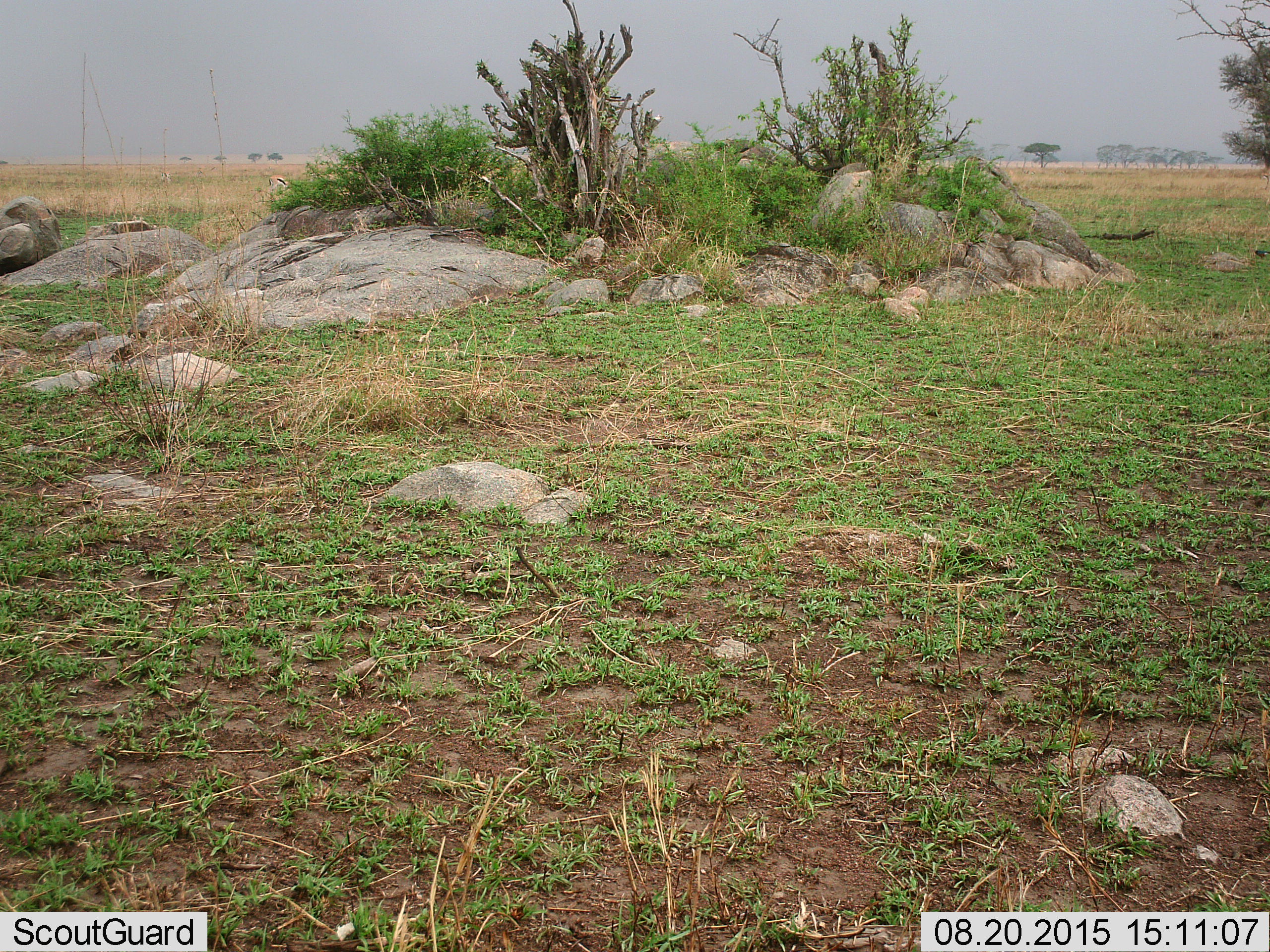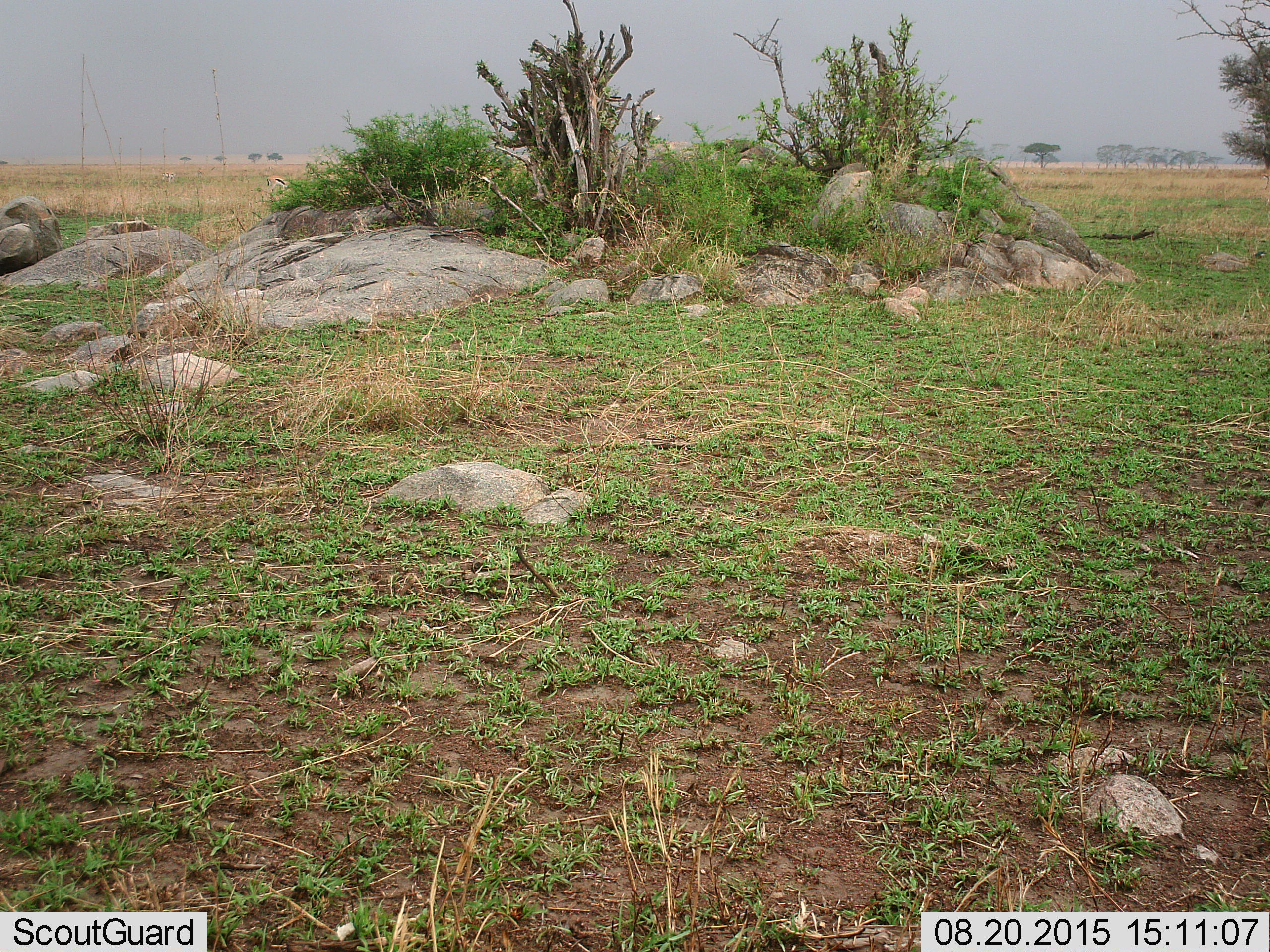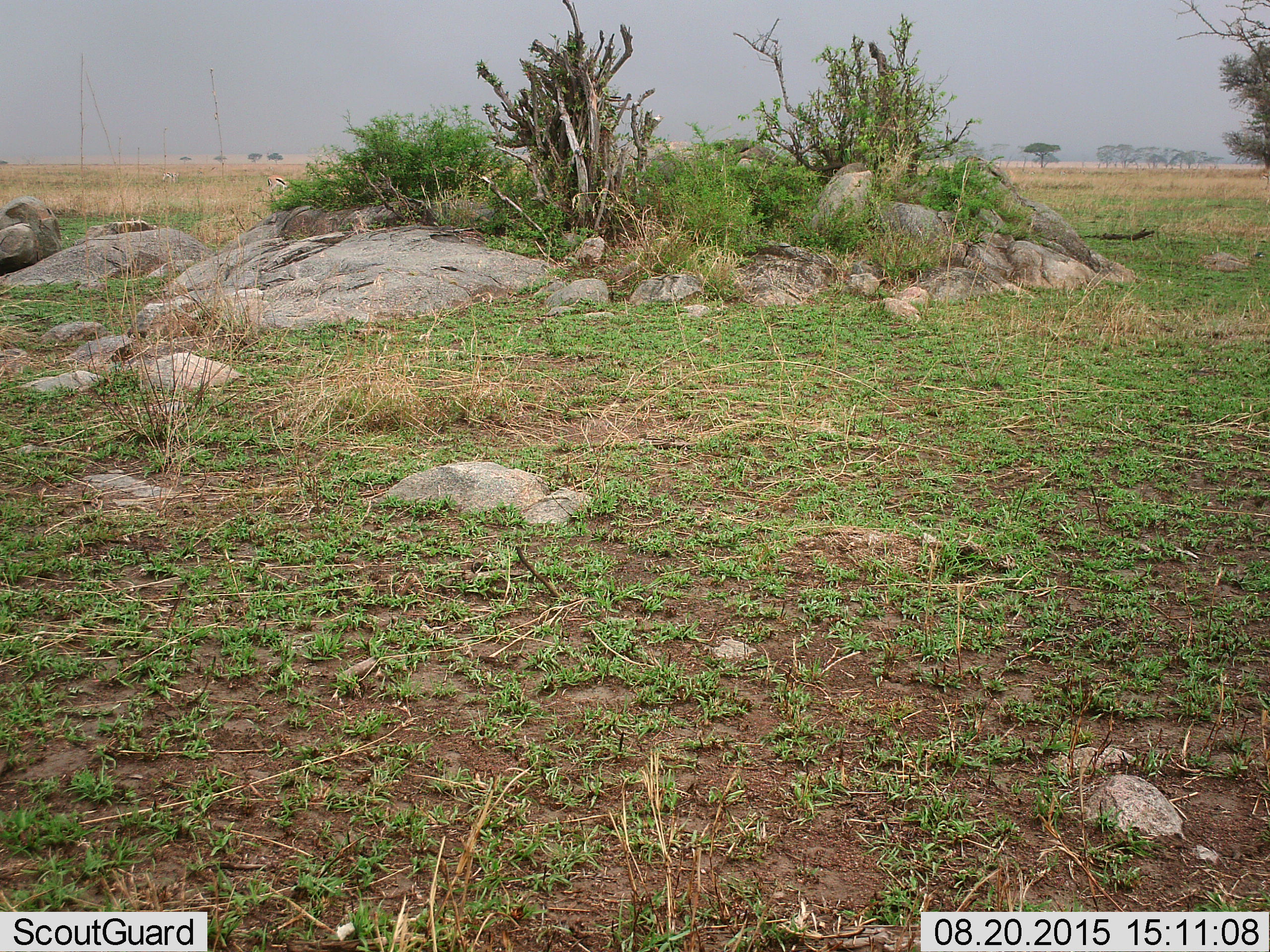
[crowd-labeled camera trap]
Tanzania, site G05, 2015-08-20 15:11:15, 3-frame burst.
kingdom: Animalia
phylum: Chordata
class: Aves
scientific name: Aves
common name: bird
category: otherbird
Otherbird (bird) (Aves), count 1. Behavior (volunteer vote fractions): standing 25%, resting 0%, moving 50%, interacting 0%. Young present (vote fraction): 0%. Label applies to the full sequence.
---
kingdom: Animalia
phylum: Chordata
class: Mammalia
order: Artiodactyla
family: Bovidae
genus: Eudorcas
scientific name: Eudorcas thomsonii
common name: thomson's gazelle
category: gazellethomsons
Gazellethomsons (thomson's gazelle) (Eudorcas thomsonii), count 2. Behavior (volunteer vote fractions): standing 40%, resting 20%, moving 20%, interacting 0%. Young present (vote fraction): 0%. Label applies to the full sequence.